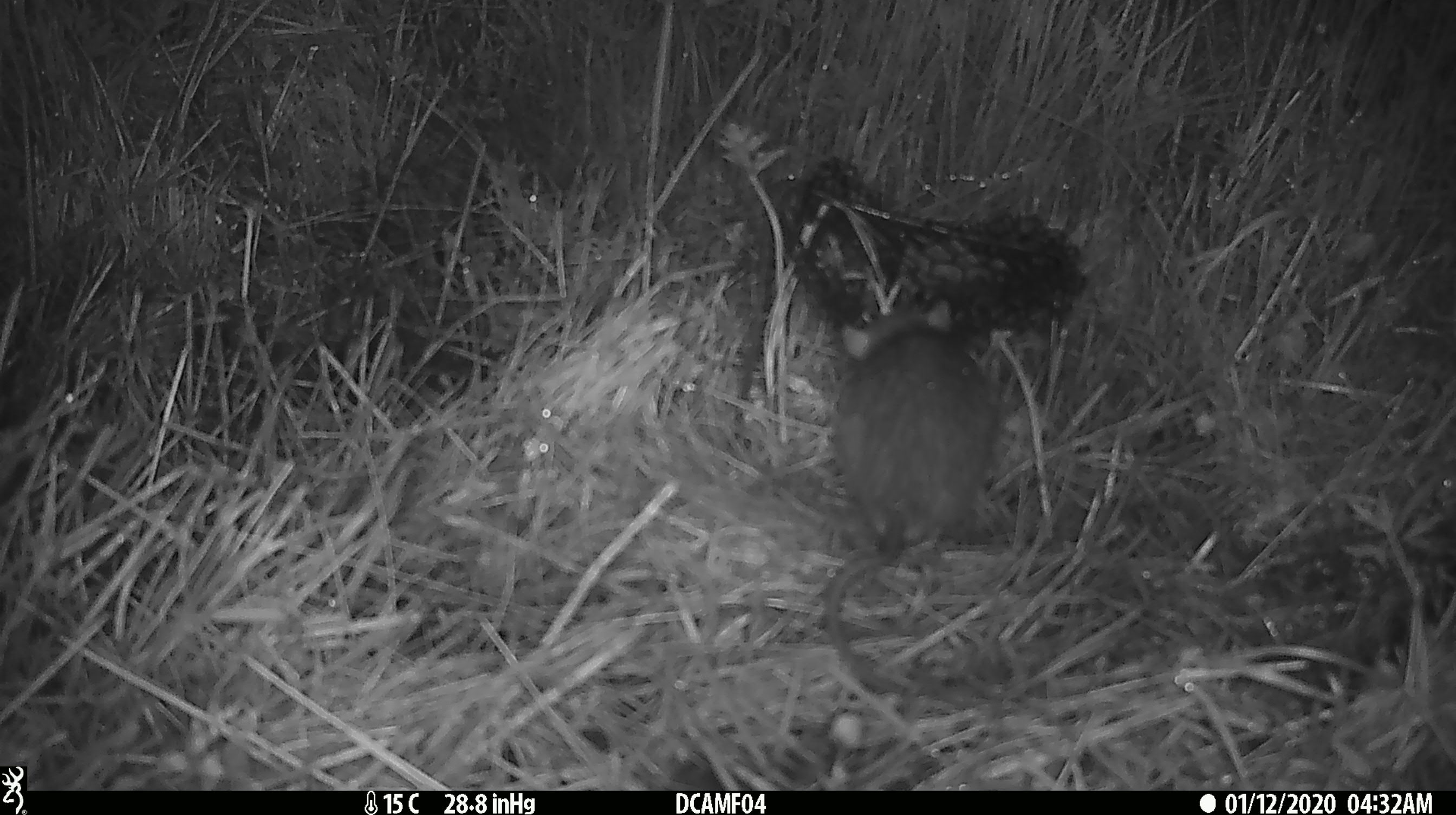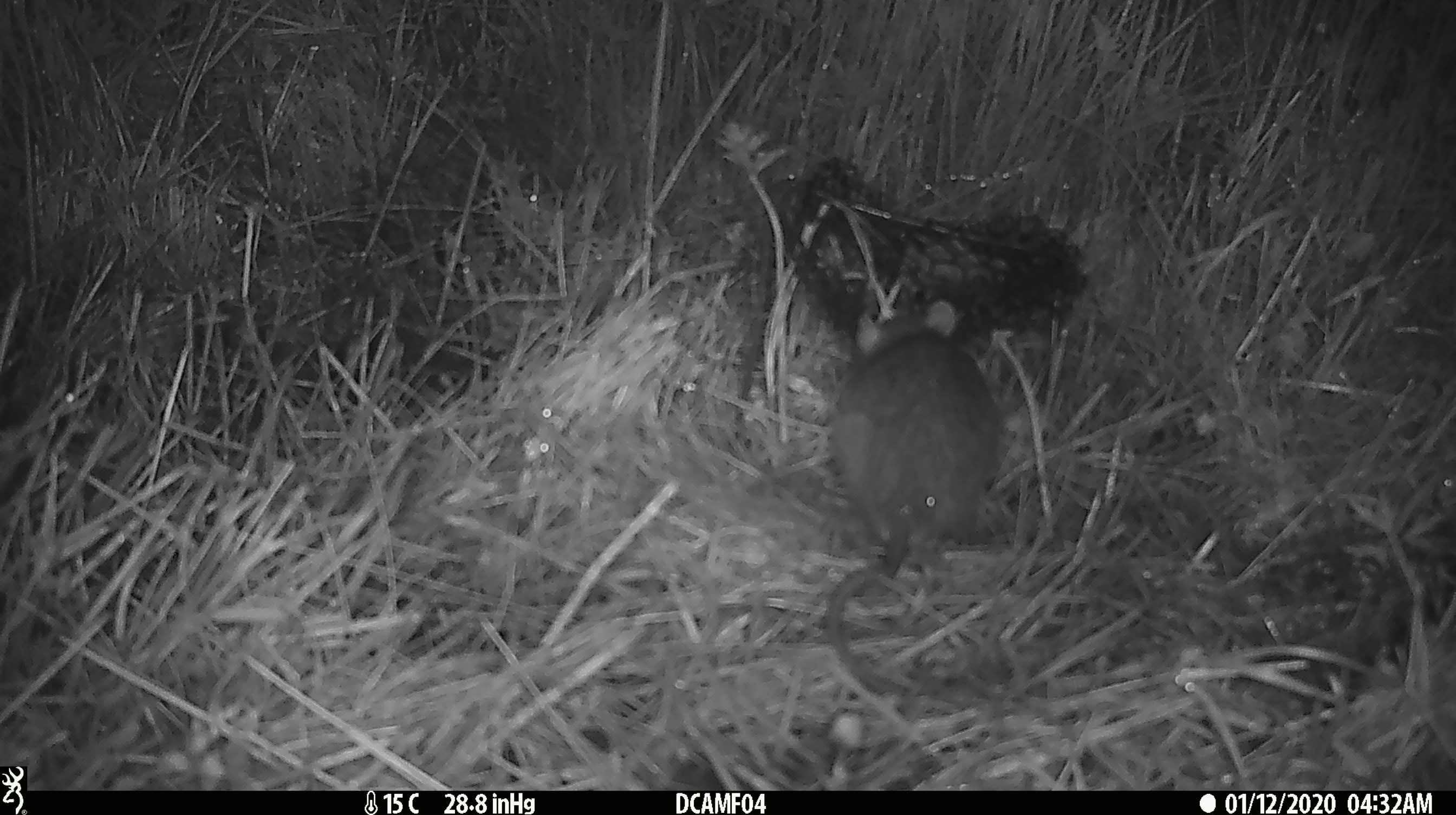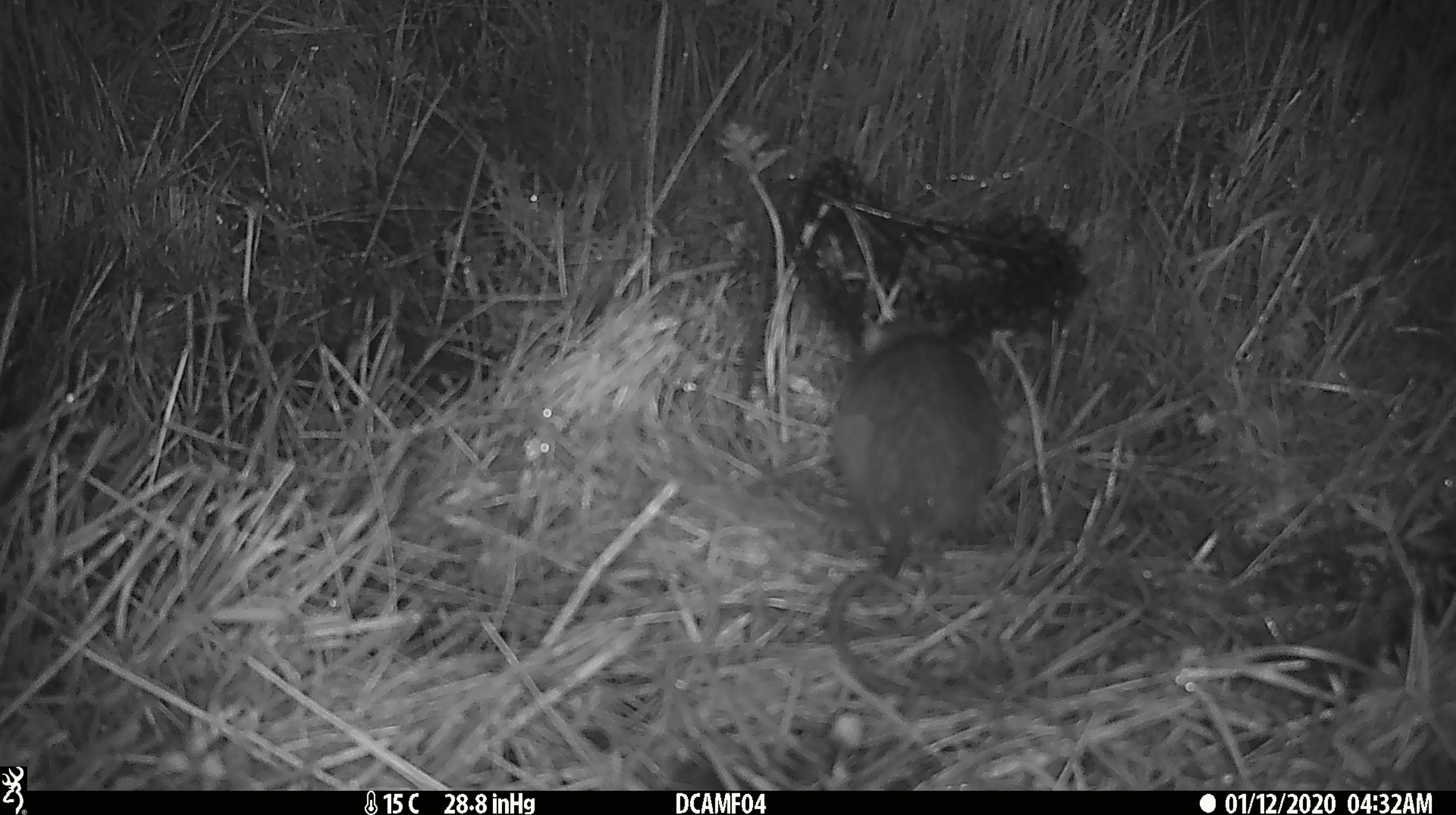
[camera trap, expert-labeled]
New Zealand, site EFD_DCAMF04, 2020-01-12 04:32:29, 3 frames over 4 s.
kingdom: Animalia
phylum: Chordata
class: Mammalia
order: Rodentia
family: Muridae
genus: Rattus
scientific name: Rattus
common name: rat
Rat (Rattus).